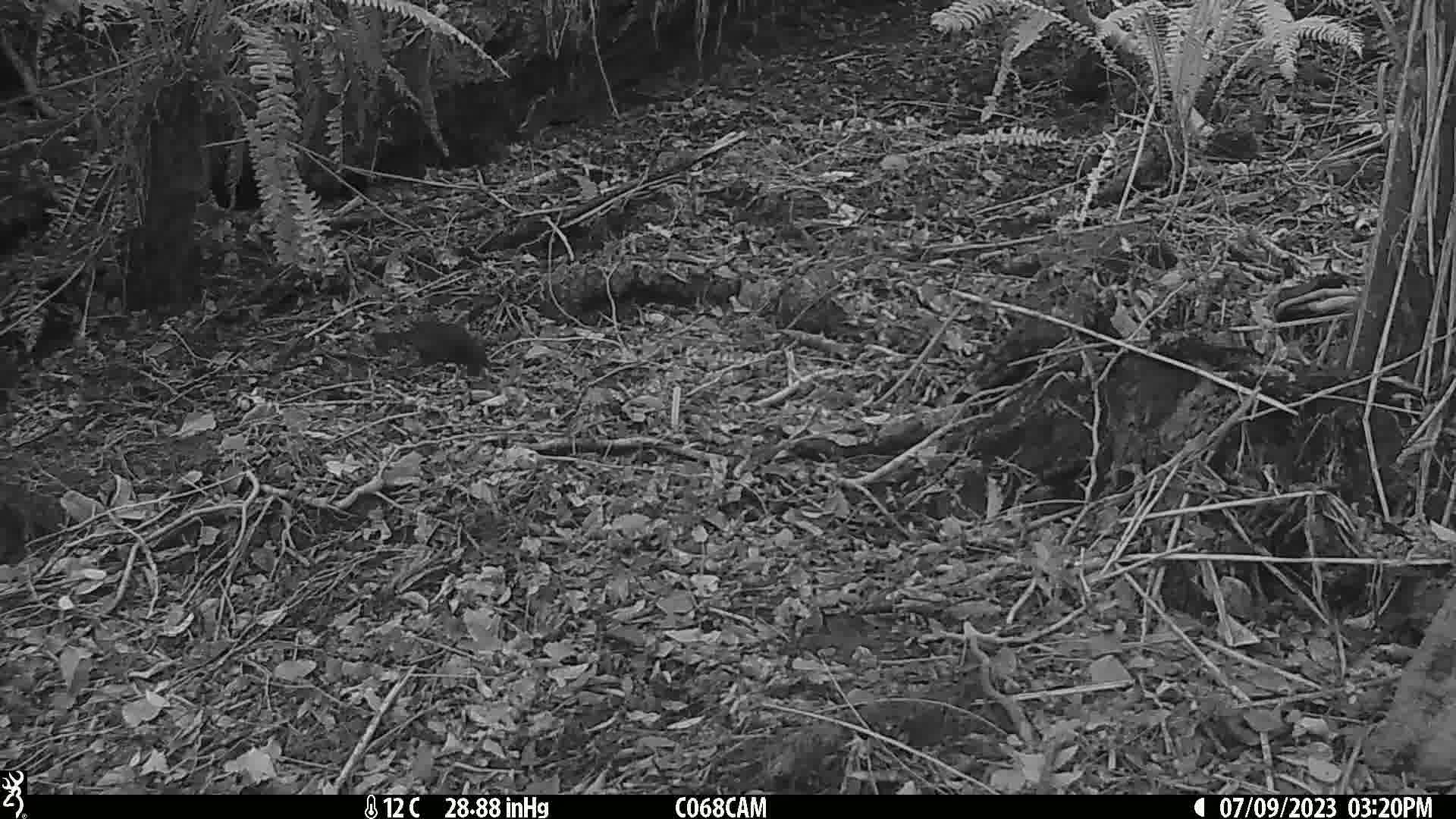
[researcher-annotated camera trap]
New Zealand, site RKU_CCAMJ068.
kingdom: Animalia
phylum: Chordata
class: Aves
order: Passeriformes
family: Turdidae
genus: Turdus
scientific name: Turdus merula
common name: eurasian blackbird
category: blackbird